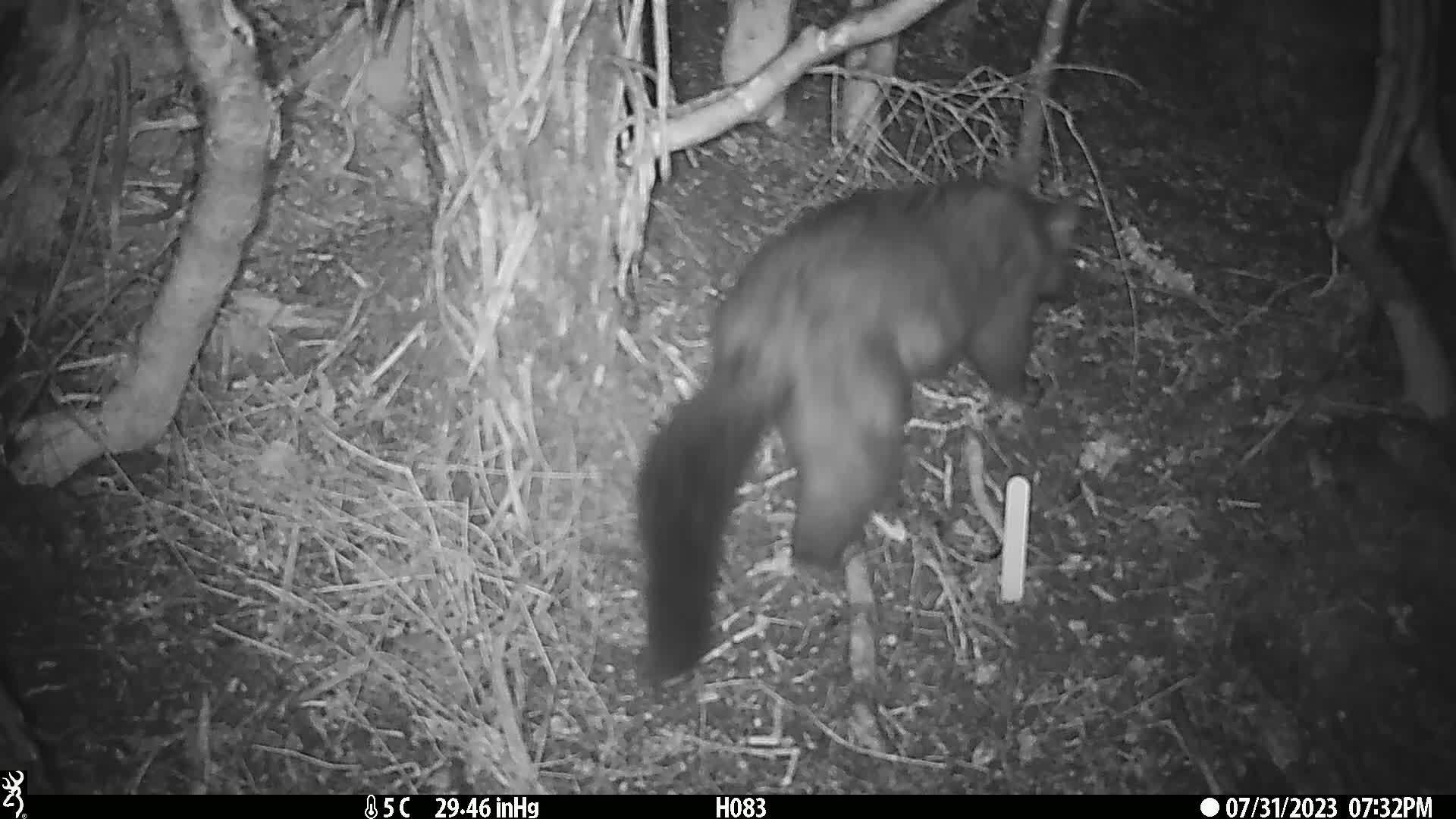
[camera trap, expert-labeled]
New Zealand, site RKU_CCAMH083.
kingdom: Animalia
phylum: Chordata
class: Mammalia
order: Diprotodontia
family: Phalangeridae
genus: Trichosurus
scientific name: Trichosurus vulpecula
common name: common brushtail possum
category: possum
Possum (common brushtail possum) (Trichosurus vulpecula).